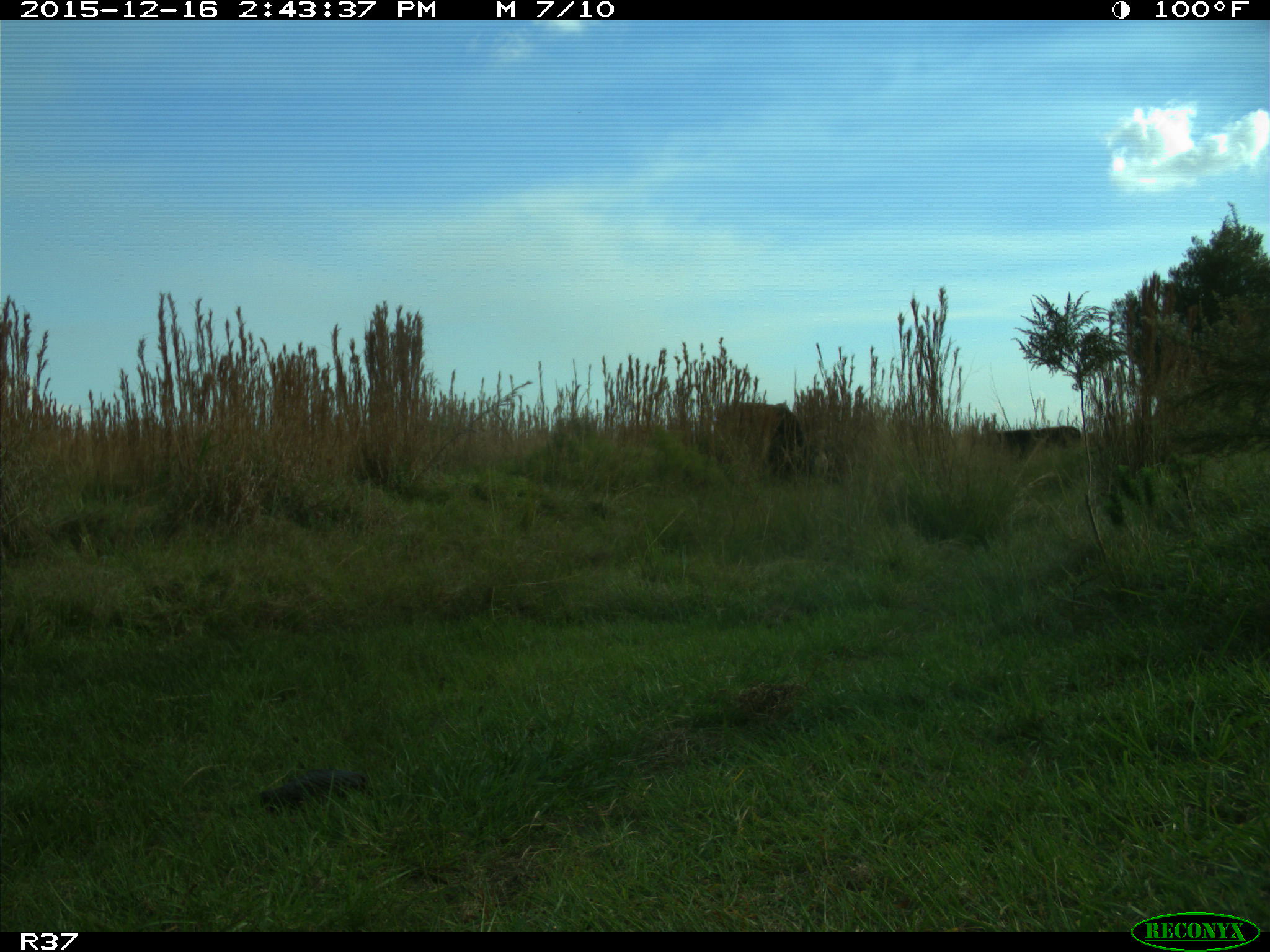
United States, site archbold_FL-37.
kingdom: Animalia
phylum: Chordata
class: Mammalia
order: Artiodactyla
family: Bovidae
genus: Bos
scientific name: Bos taurus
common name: domestic cow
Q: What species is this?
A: Bos taurus (domestic cow).